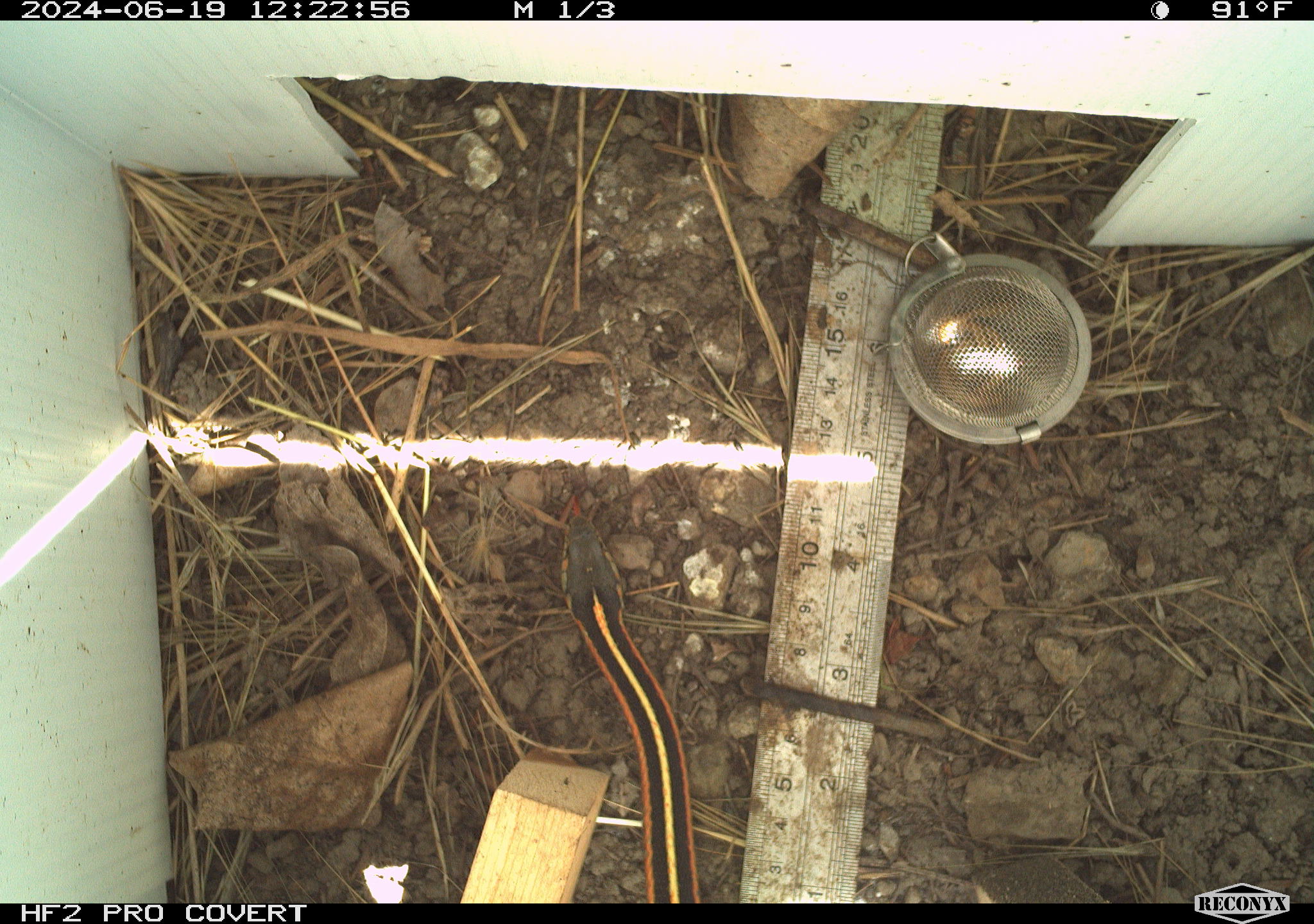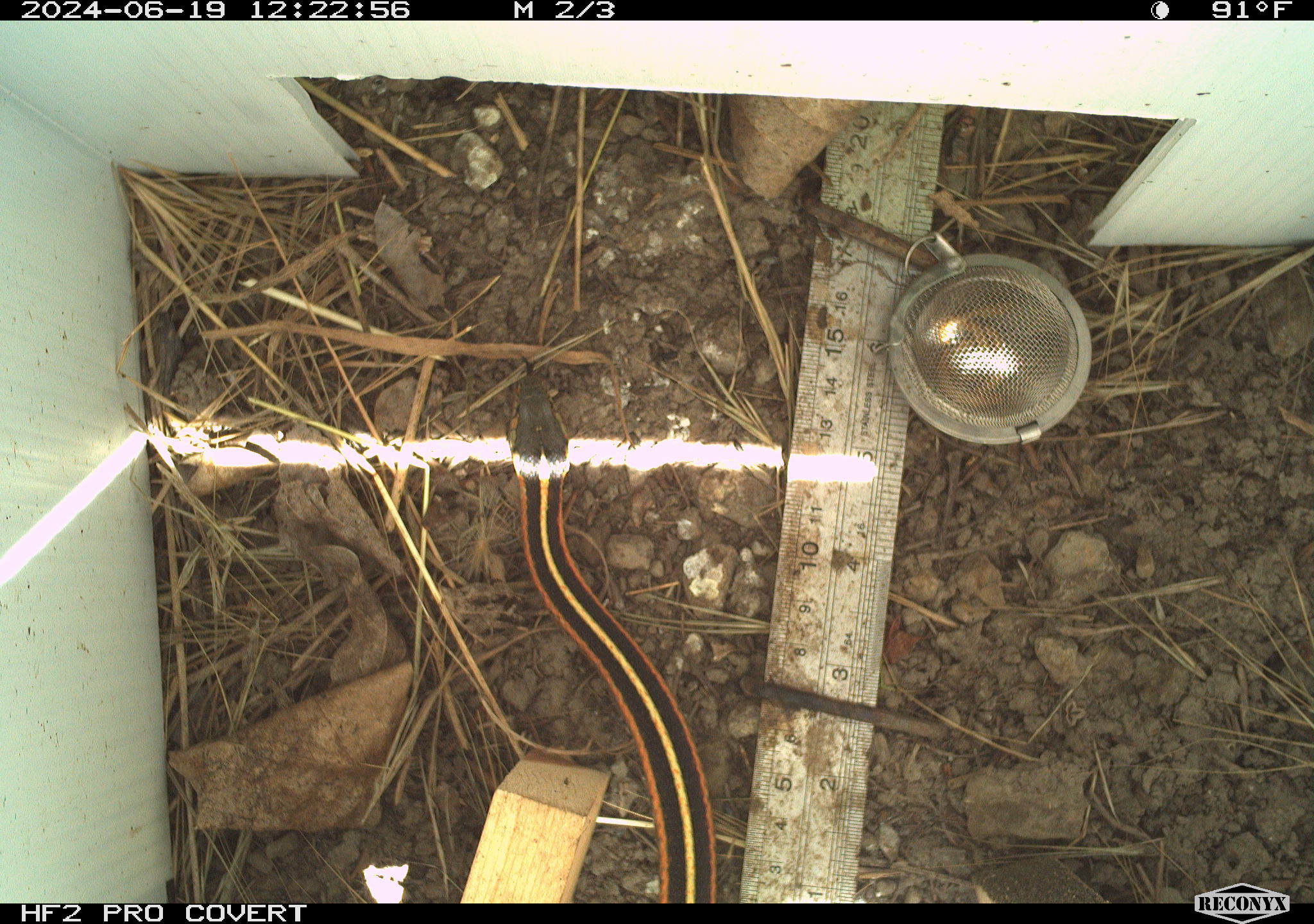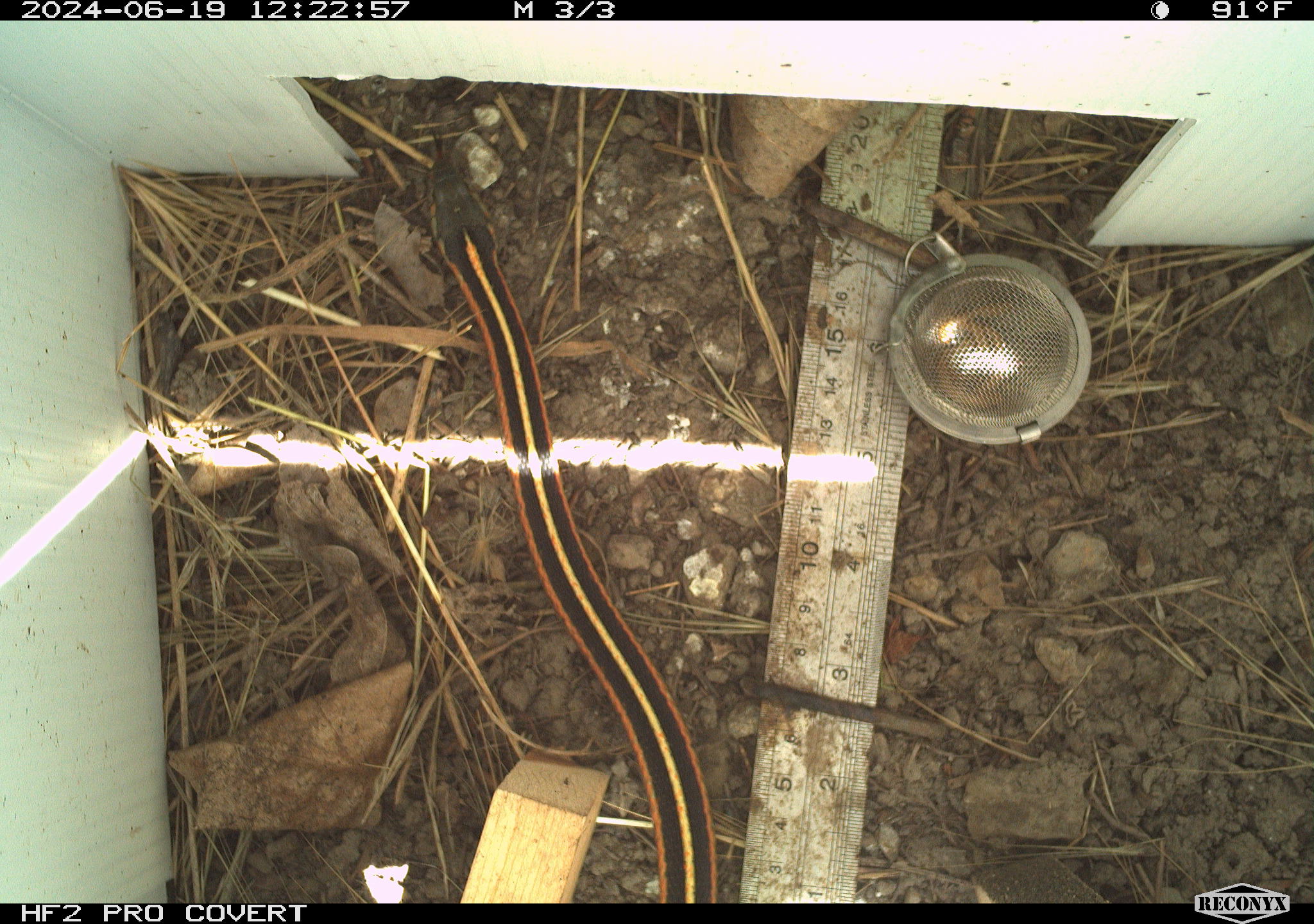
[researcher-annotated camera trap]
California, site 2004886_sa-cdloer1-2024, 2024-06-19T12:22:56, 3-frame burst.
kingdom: Animalia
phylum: Chordata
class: Reptilia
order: Squamata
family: Colubridae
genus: Thamnophis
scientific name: Thamnophis elegans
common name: coast gartersnake